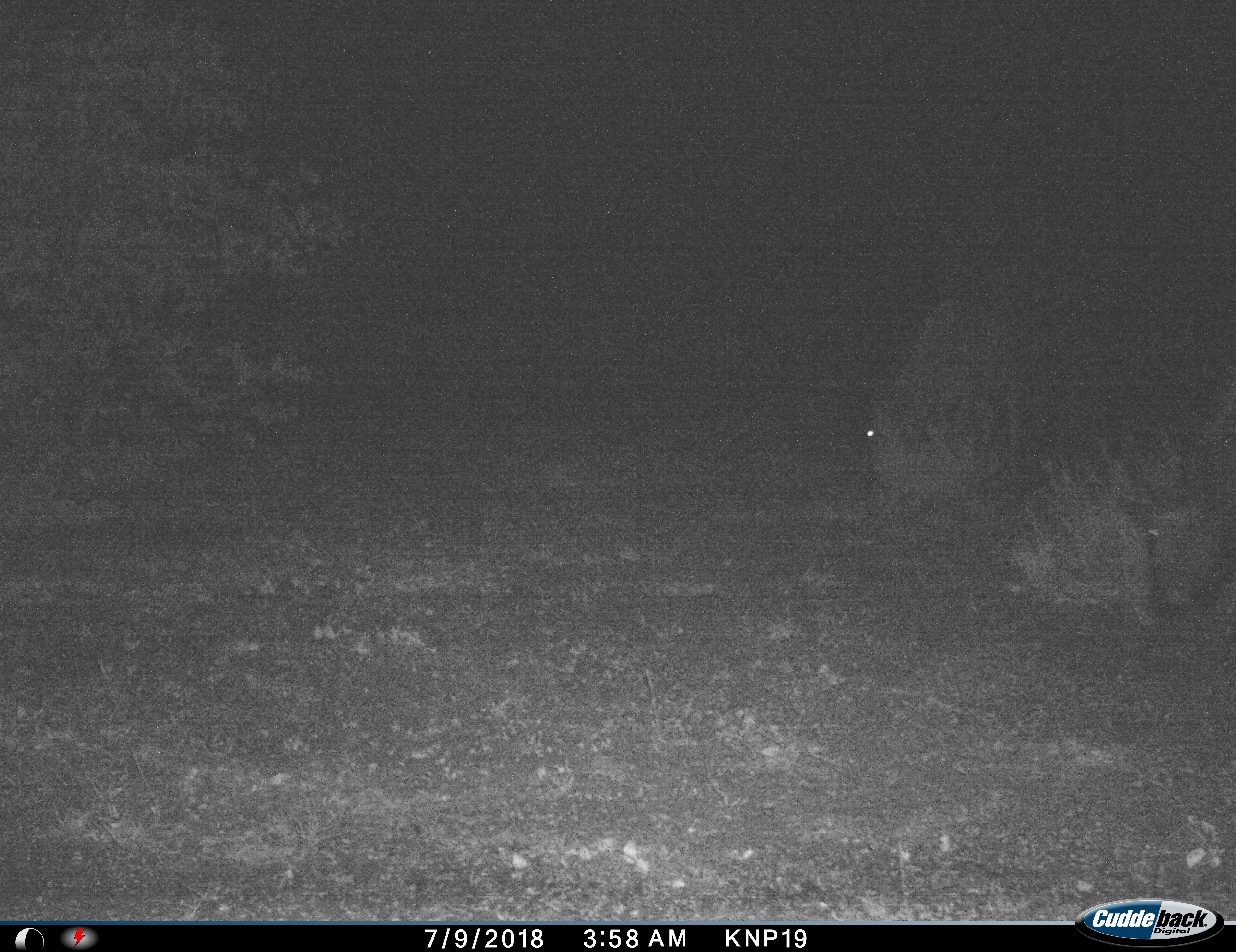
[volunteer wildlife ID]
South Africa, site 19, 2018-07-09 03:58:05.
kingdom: Animalia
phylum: Chordata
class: Mammalia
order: Artiodactyla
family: Bovidae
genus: Connochaetes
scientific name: Connochaetes taurinus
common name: blue wildebeest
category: wildebeestblue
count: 2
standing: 25%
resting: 25%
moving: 0%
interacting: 0%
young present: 0%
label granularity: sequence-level